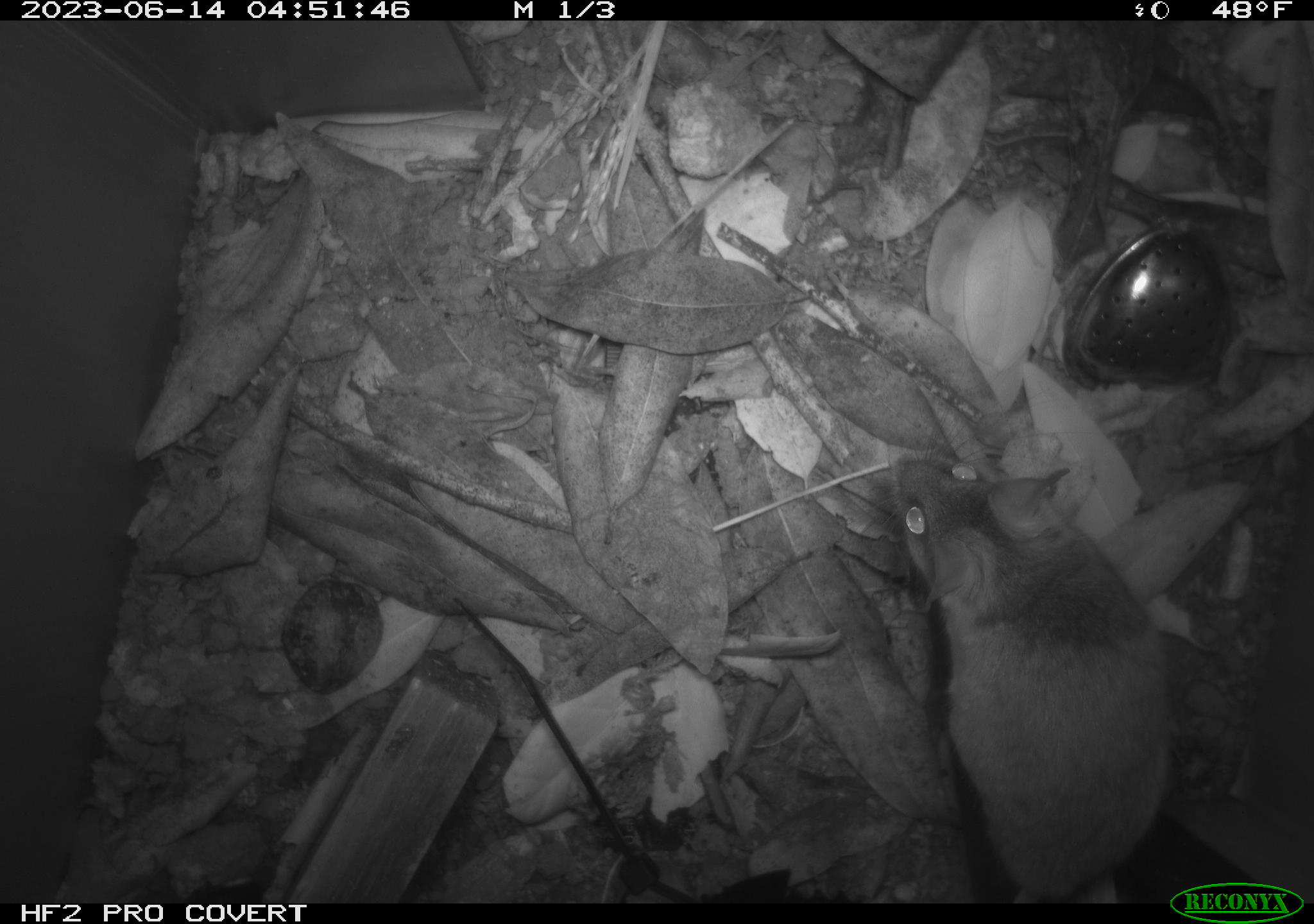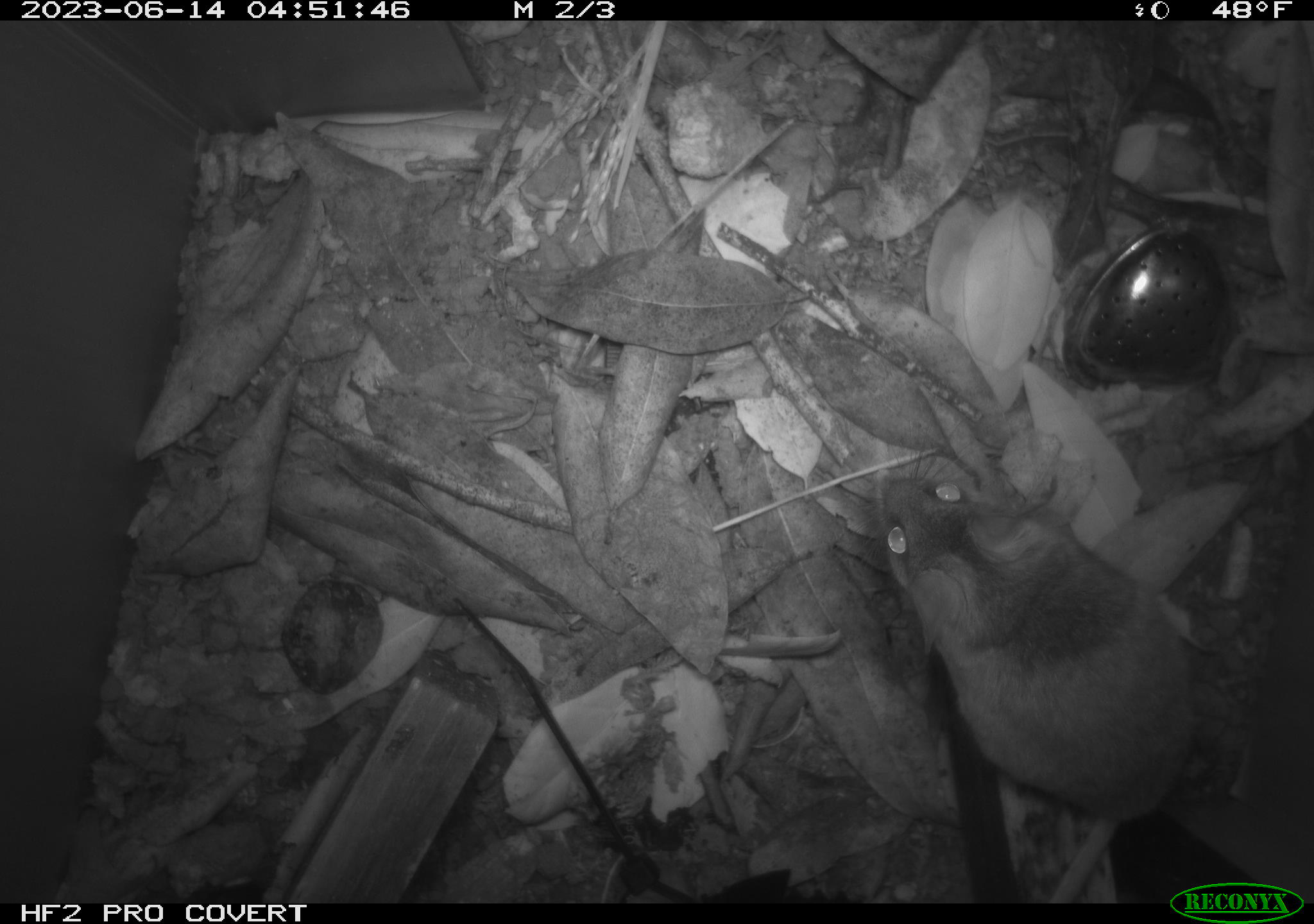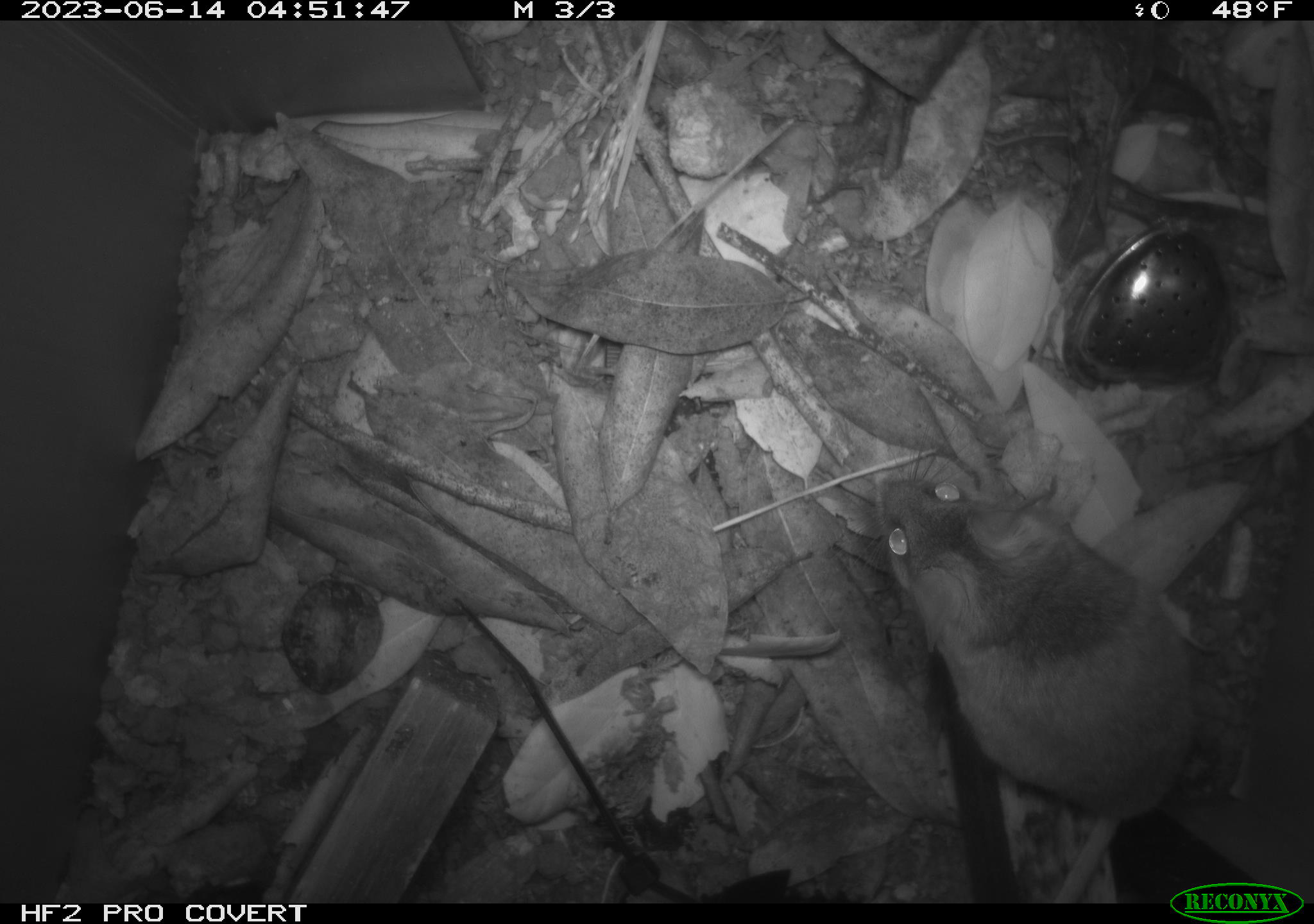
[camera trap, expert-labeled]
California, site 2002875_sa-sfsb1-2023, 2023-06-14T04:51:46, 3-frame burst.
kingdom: Animalia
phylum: Chordata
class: Mammalia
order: Rodentia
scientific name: Rodentia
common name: mouse species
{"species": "mouse species (Rodentia)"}